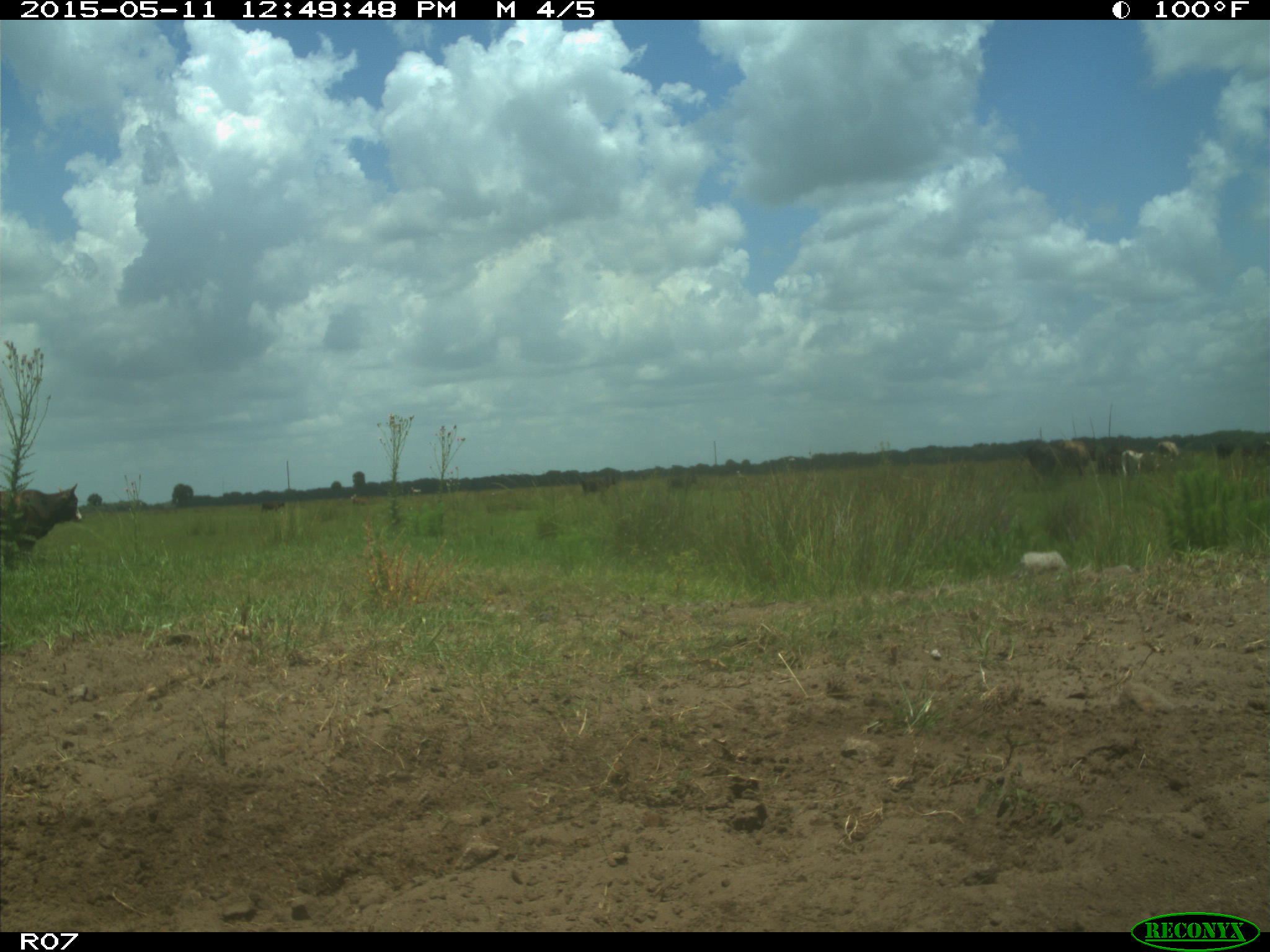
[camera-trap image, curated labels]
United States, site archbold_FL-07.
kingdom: Animalia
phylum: Chordata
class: Mammalia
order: Artiodactyla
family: Bovidae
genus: Bos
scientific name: Bos taurus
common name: domestic cow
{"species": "Bos taurus (domestic cow)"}